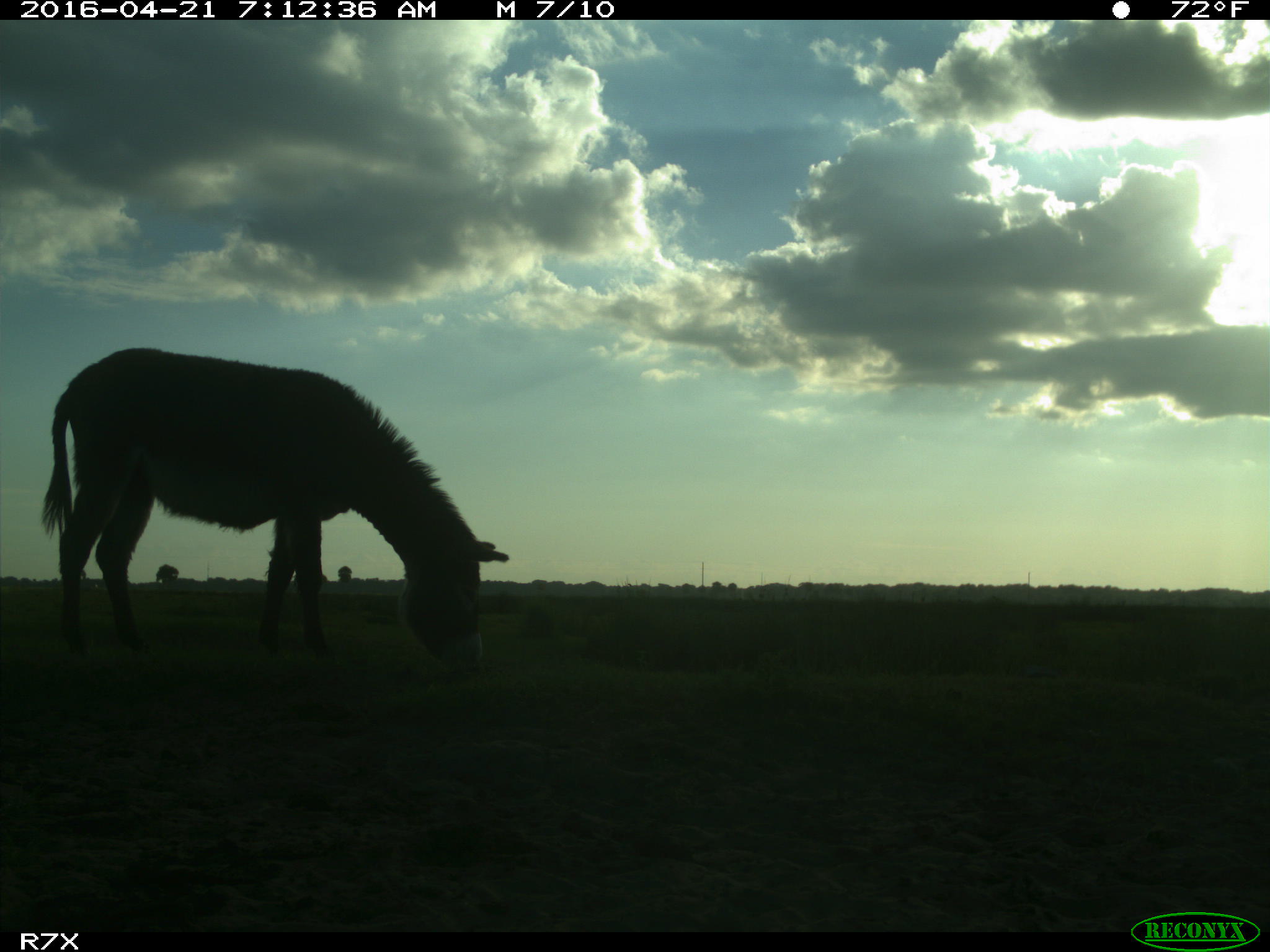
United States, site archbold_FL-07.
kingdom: Animalia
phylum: Chordata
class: Mammalia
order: Artiodactyla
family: Bovidae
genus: Bos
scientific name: Bos taurus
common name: domestic cow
Bos taurus (domestic cow).